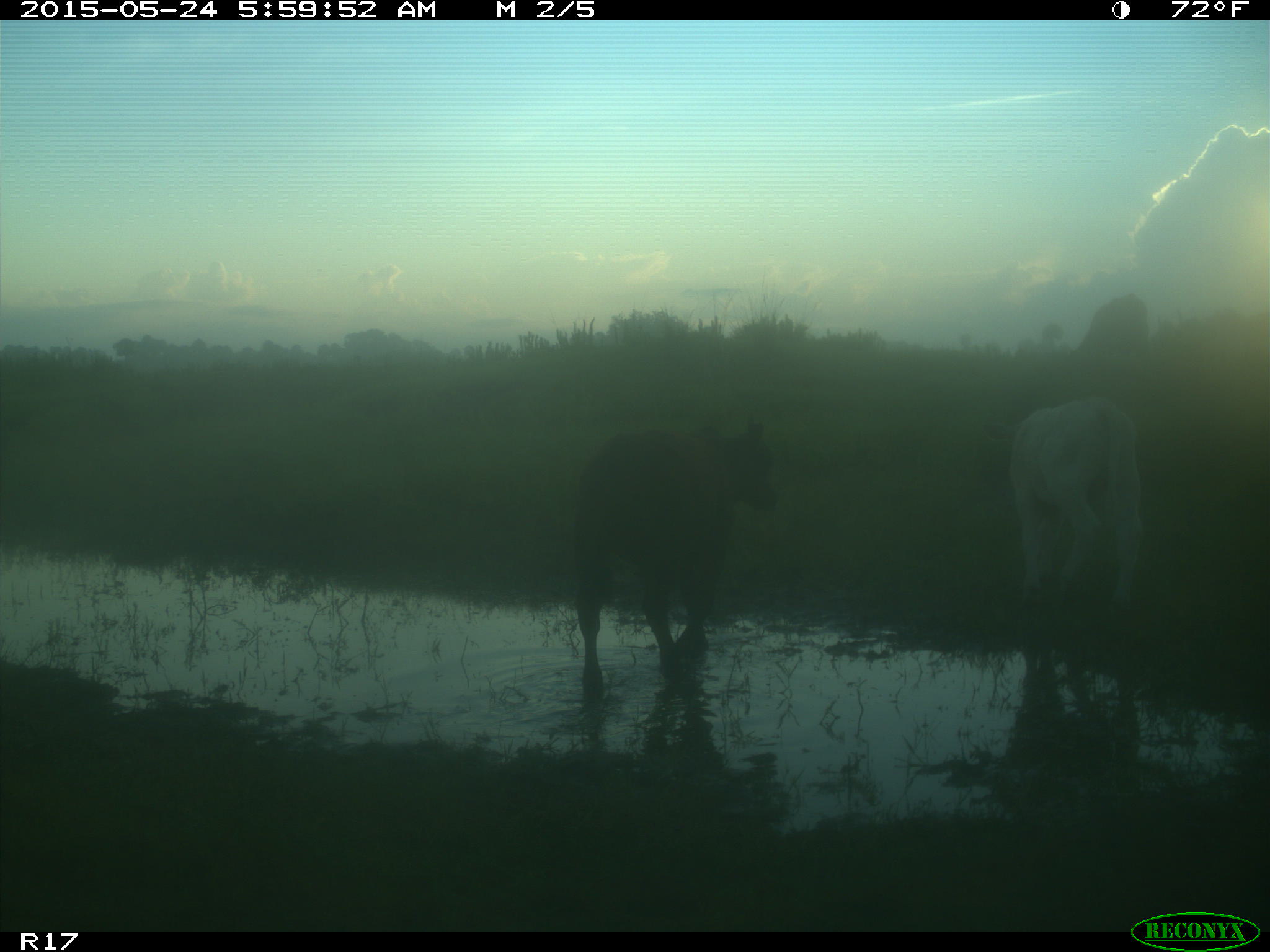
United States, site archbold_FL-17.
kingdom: Animalia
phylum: Chordata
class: Mammalia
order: Artiodactyla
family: Bovidae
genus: Bos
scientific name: Bos taurus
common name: domestic cow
Bos taurus (domestic cow).